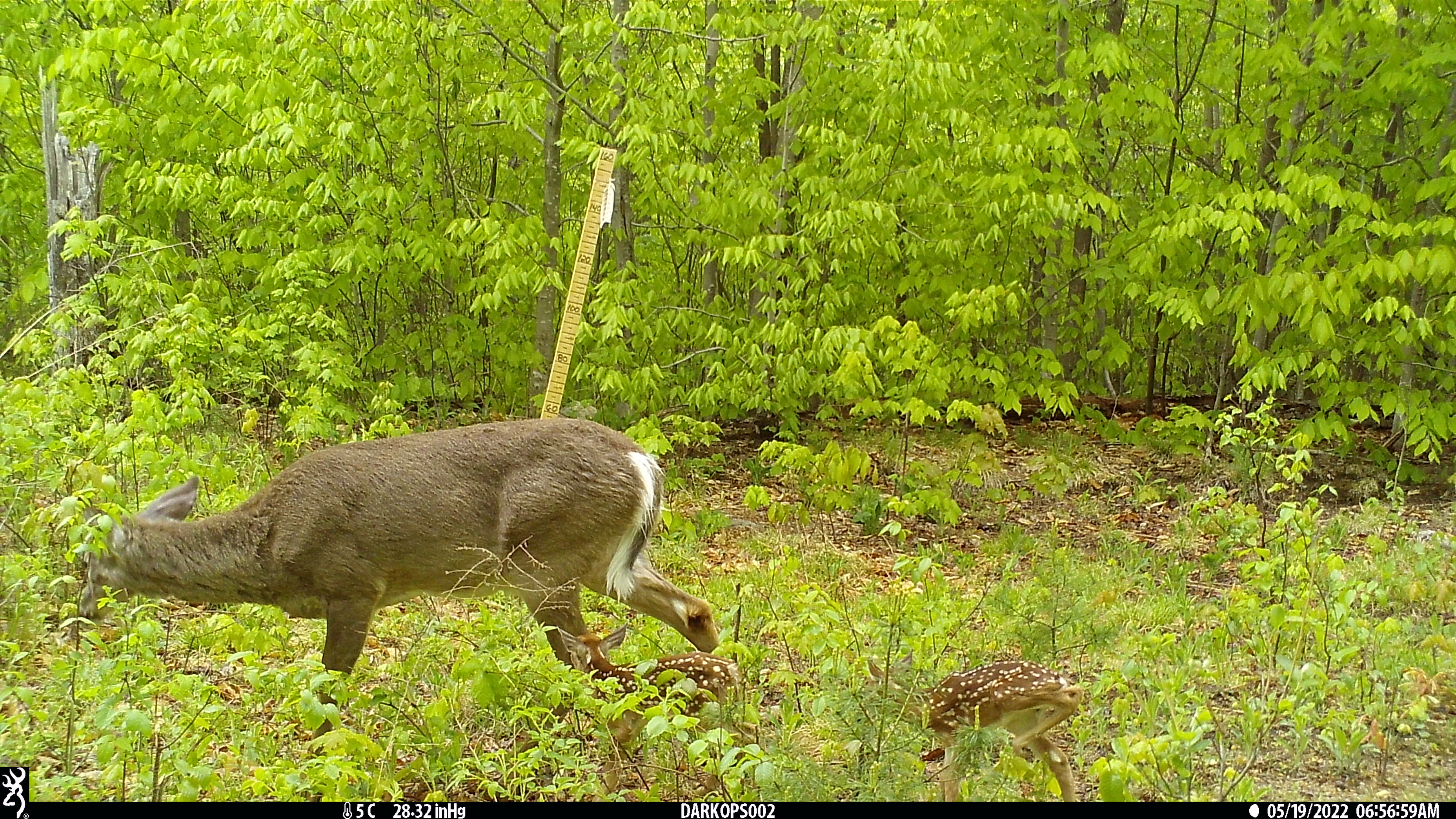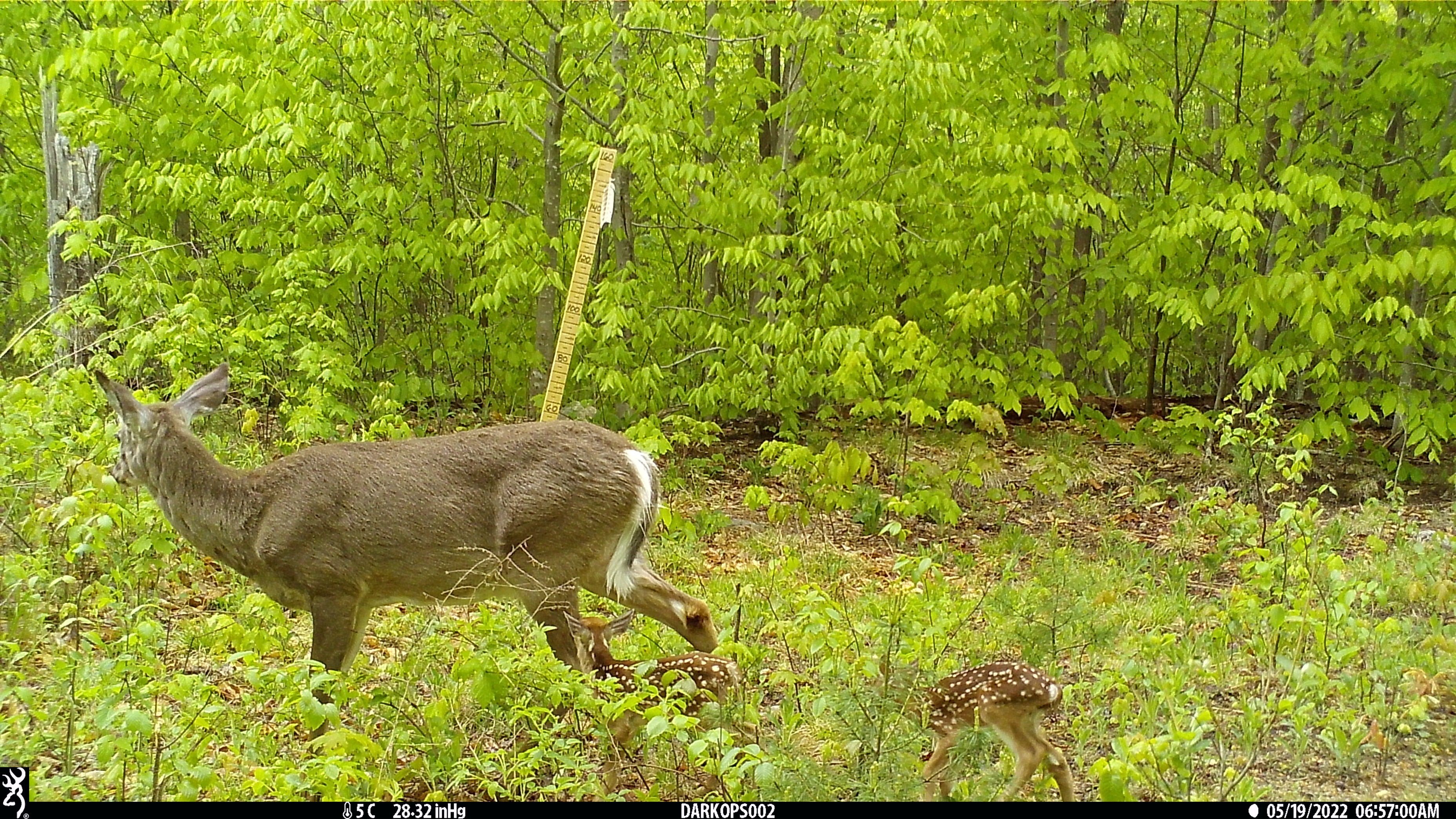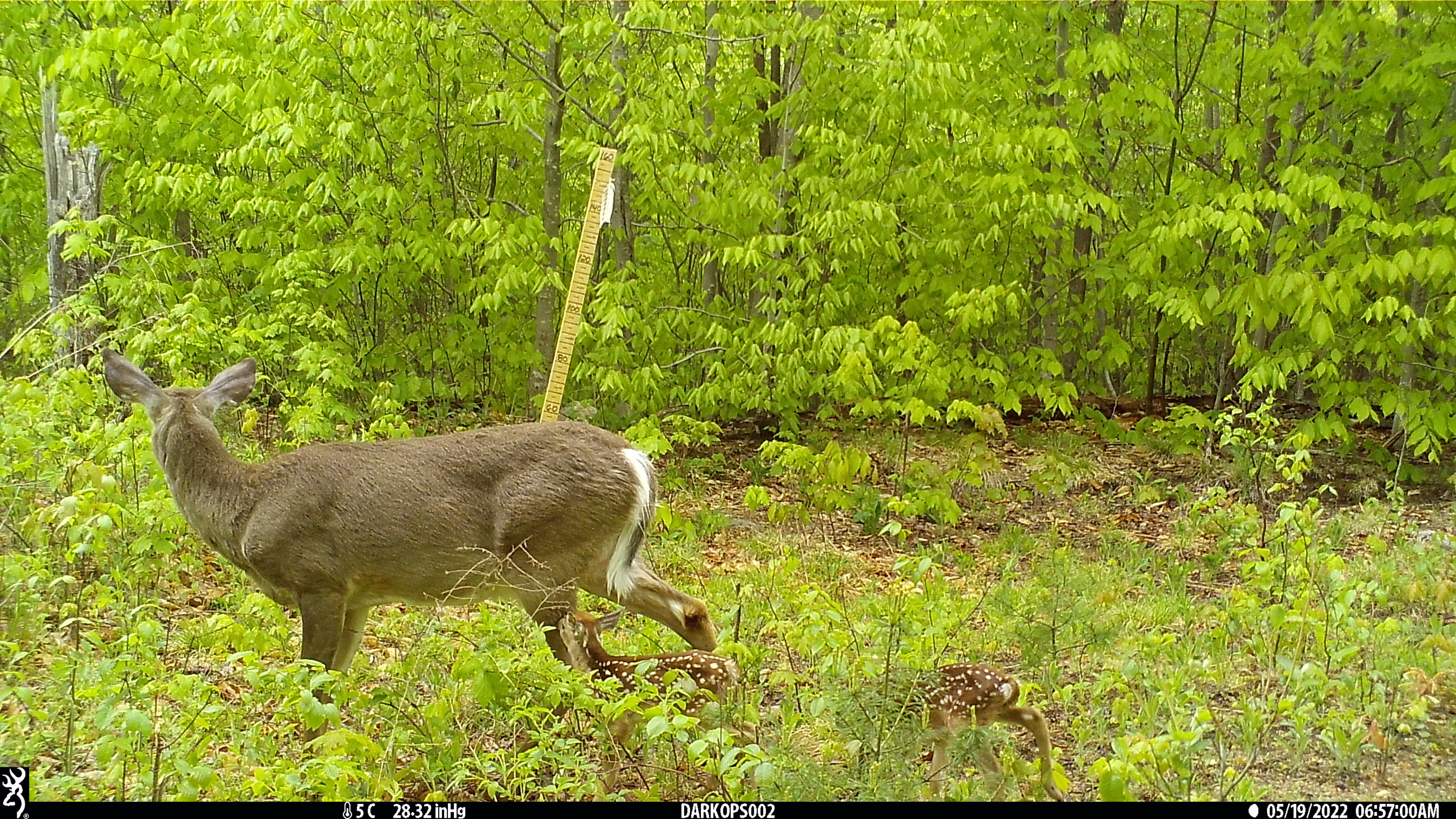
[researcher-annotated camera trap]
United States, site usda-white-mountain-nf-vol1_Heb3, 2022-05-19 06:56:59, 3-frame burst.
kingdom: Animalia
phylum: Chordata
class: Mammalia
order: Artiodactyla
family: Cervidae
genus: Odocoileus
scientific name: Odocoileus virginianus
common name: white-tailed deer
White-tailed deer (Odocoileus virginianus).